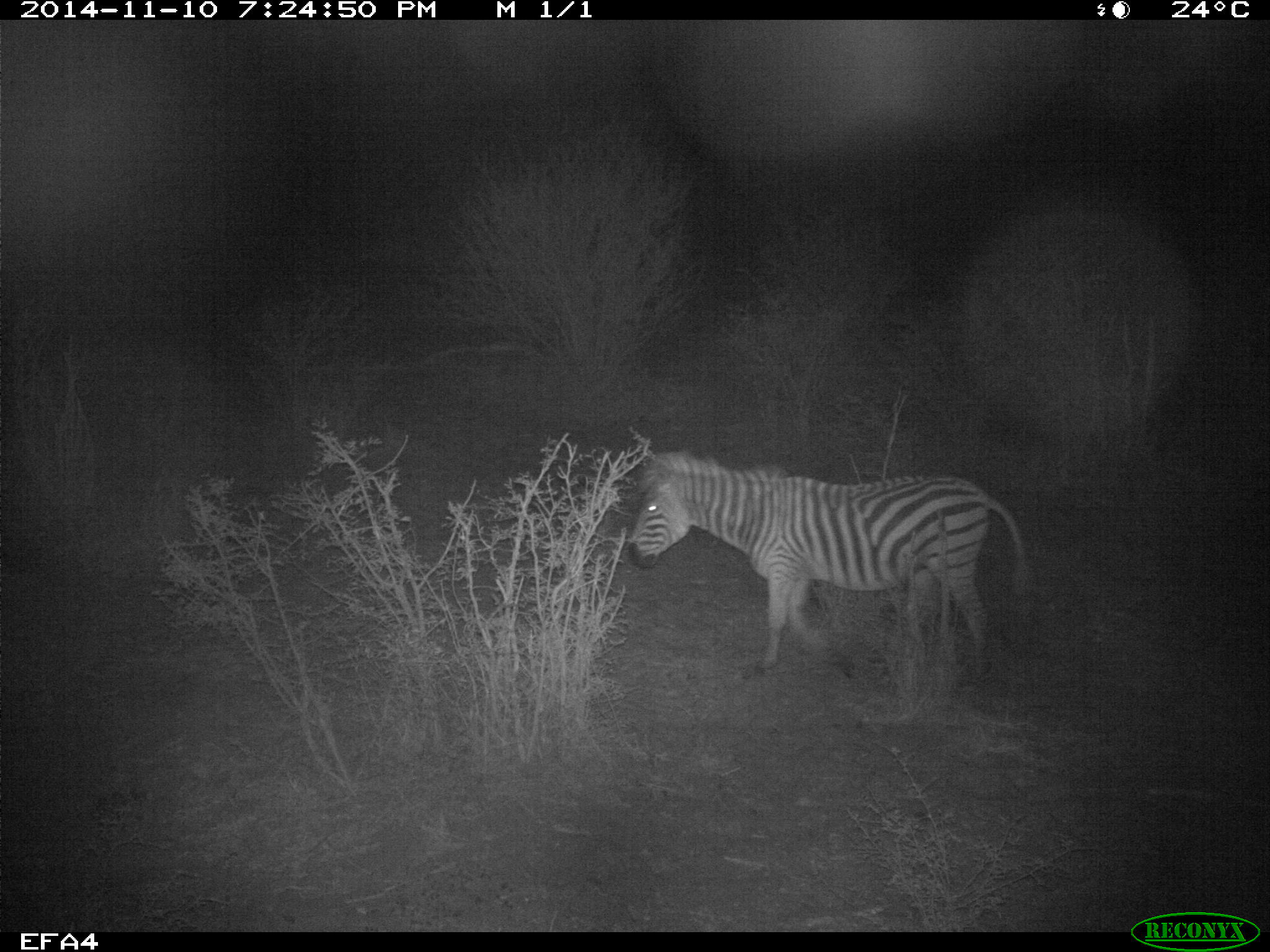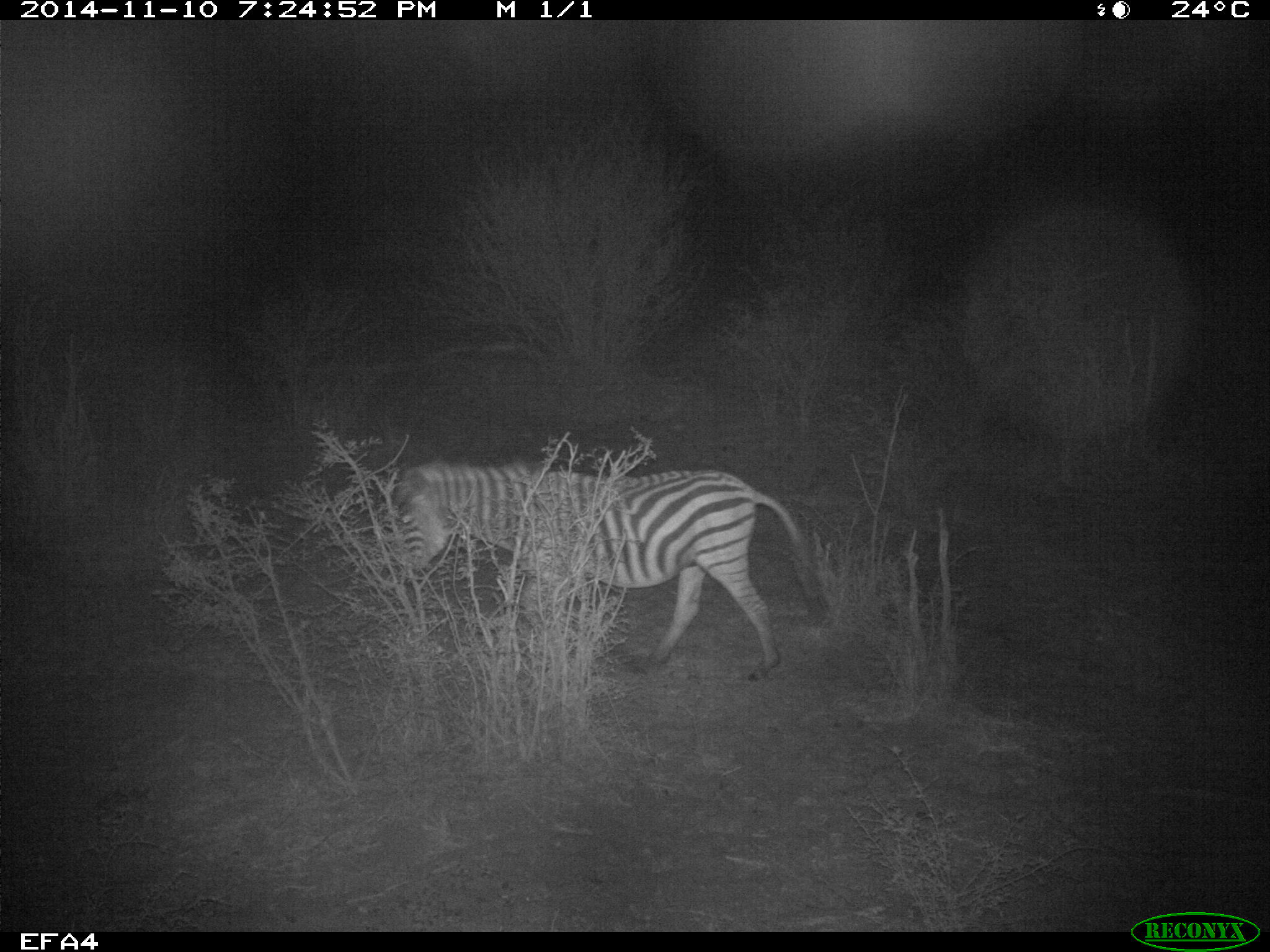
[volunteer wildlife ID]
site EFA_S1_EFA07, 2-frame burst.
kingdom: Animalia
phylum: Chordata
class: Mammalia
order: Perissodactyla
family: Equidae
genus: Equus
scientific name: Equus quagga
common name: plains zebra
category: zebraplains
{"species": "zebraplains (plains zebra) (Equus quagga)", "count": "1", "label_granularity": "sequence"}